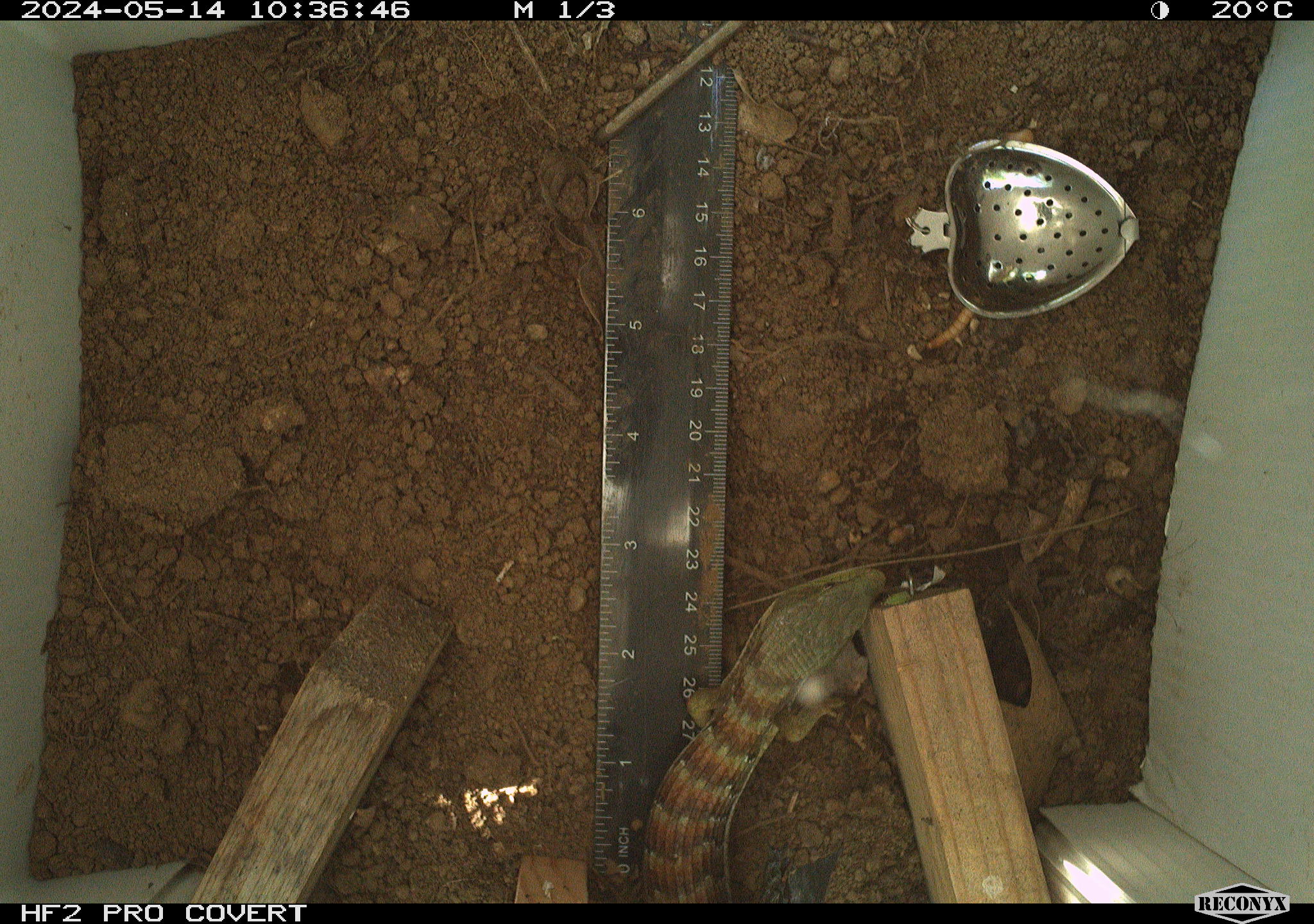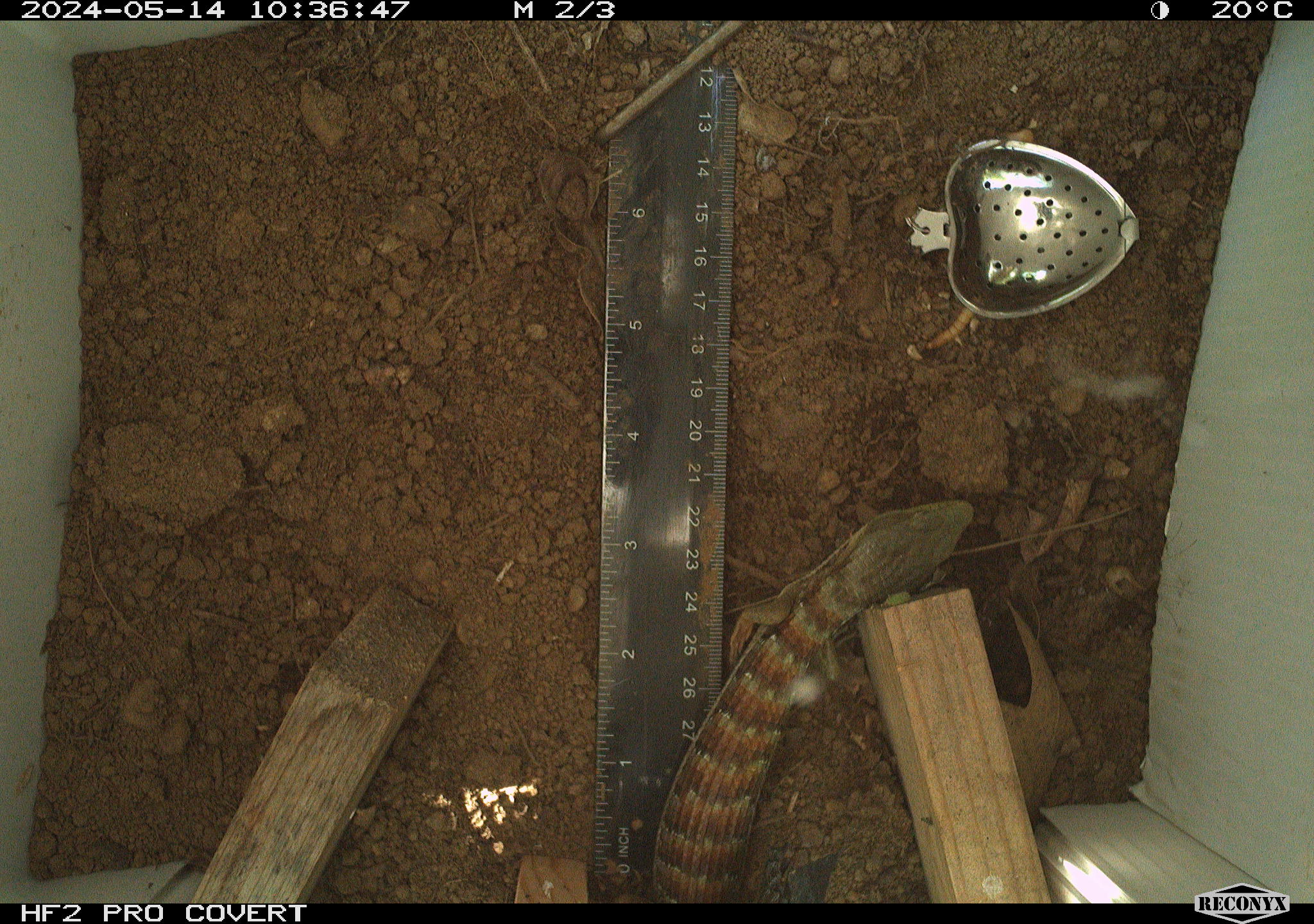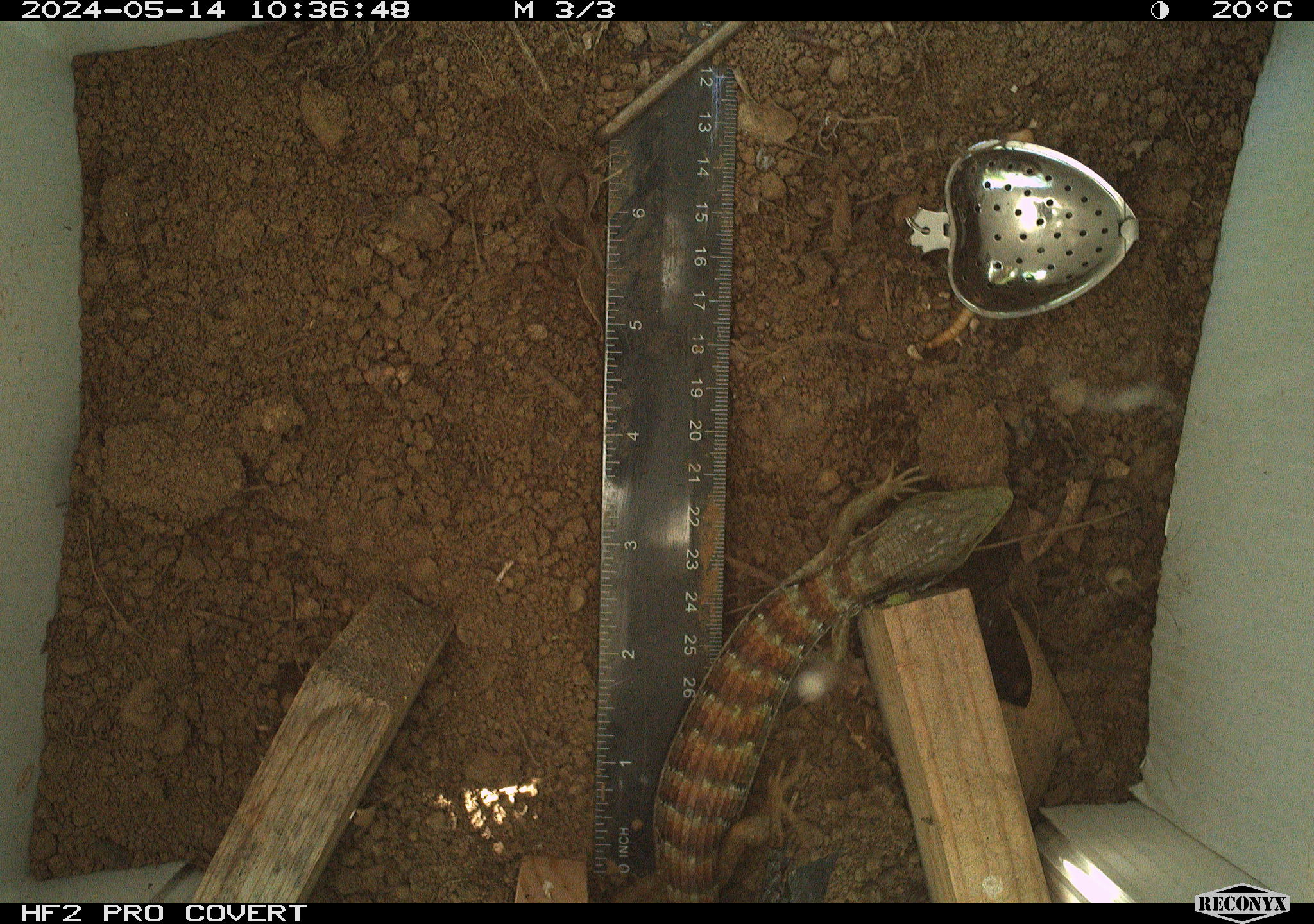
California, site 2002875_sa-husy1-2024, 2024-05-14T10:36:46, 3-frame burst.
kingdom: Animalia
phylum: Chordata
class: Reptilia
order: Squamata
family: Anguidae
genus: Elgaria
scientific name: Elgaria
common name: alligator lizards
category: elgaria species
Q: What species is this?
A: Elgaria species (alligator lizards) (Elgaria).